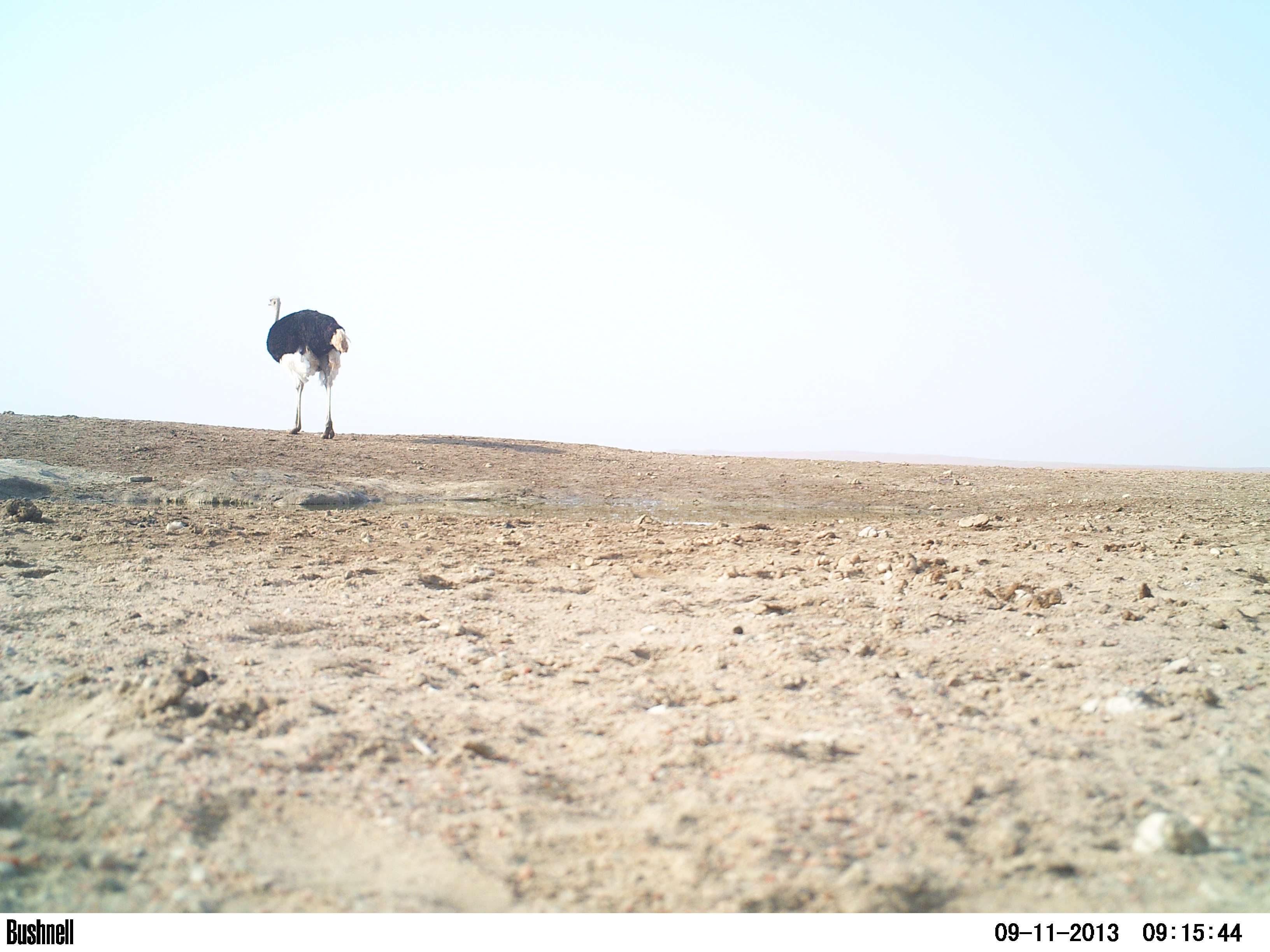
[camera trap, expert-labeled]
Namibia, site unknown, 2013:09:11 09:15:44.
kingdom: Animalia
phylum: Chordata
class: Aves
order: Struthioniformes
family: Struthionidae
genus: Struthio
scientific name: Struthio camelus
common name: common ostrich